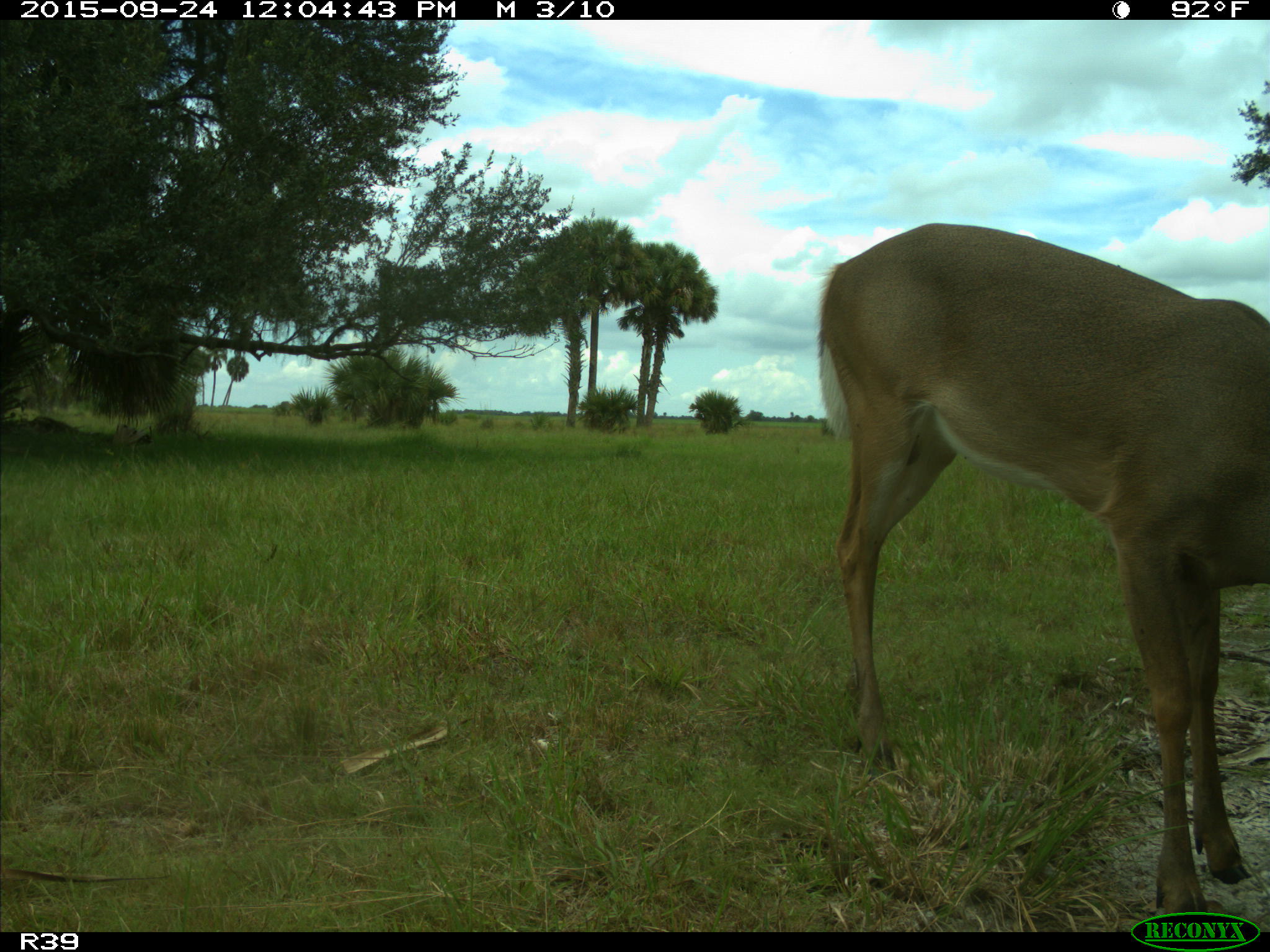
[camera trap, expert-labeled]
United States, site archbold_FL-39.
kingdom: Animalia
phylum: Chordata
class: Mammalia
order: Artiodactyla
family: Cervidae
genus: Odocoileus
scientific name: Odocoileus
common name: deer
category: unidentified deer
Unidentified deer (deer) (Odocoileus).